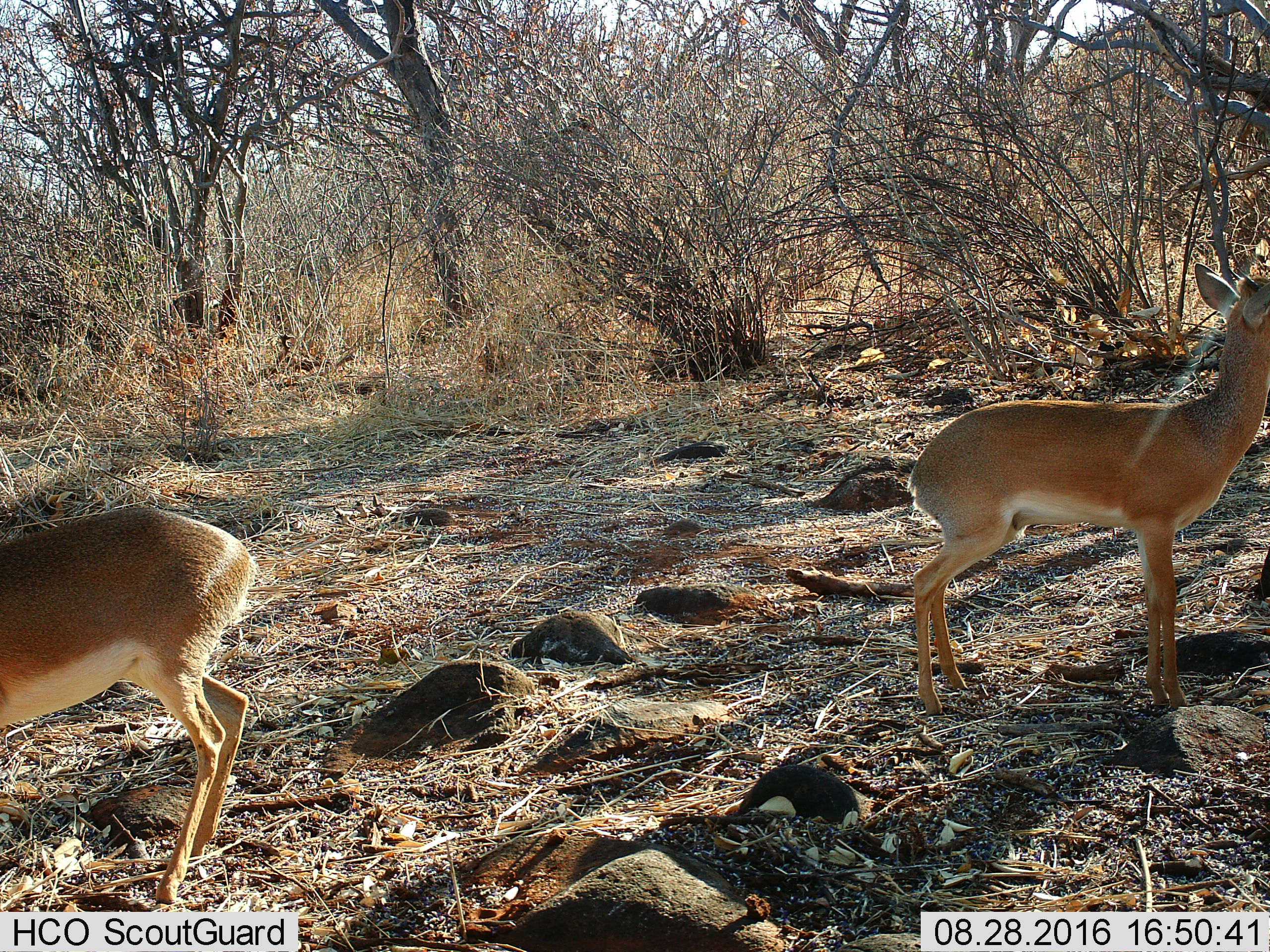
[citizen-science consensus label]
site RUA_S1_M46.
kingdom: Animalia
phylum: Chordata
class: Mammalia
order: Artiodactyla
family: Bovidae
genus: Madoqua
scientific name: Madoqua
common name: dik-dik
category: dikdik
Dikdik (dik-dik) (Madoqua), count 2. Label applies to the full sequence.